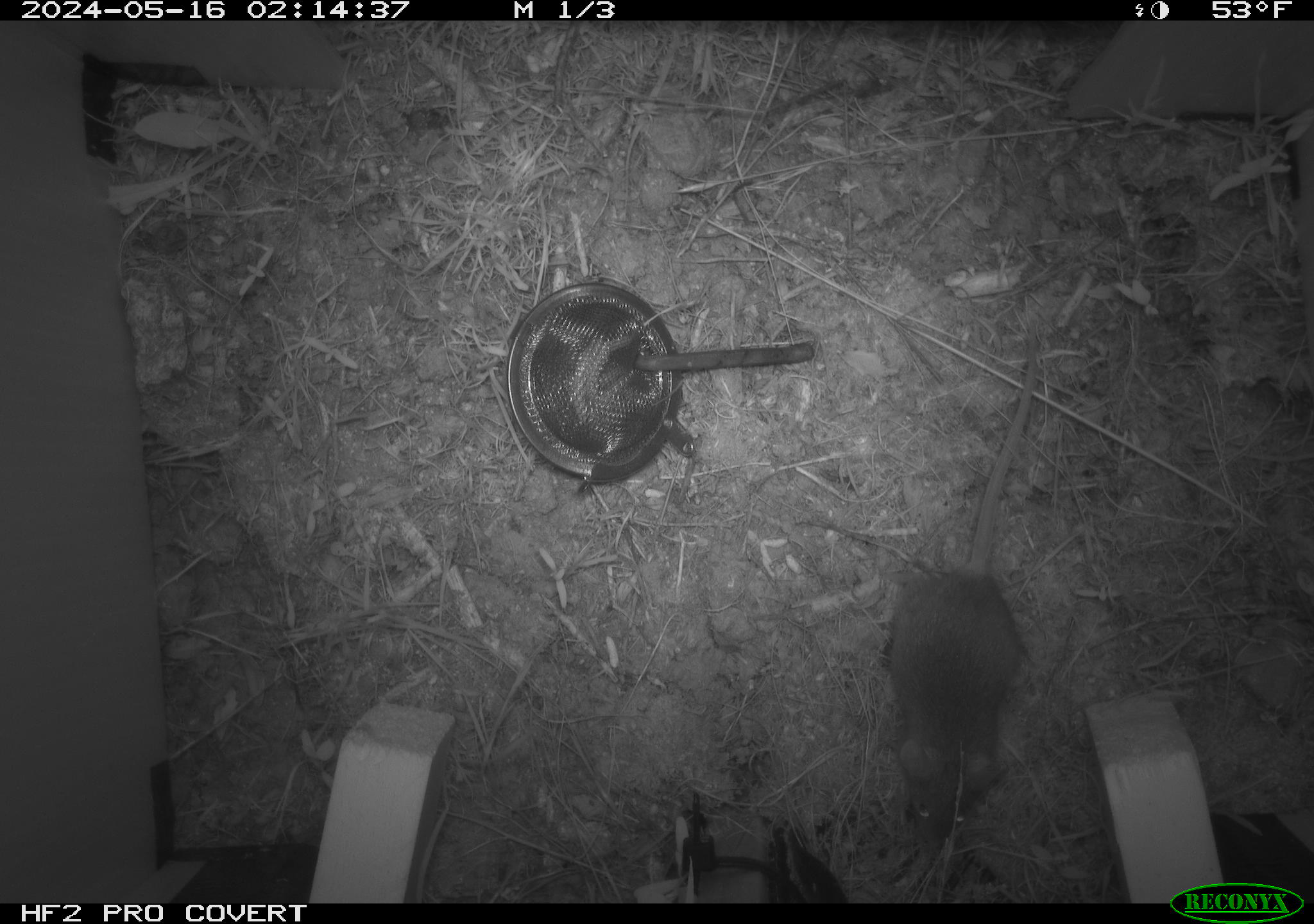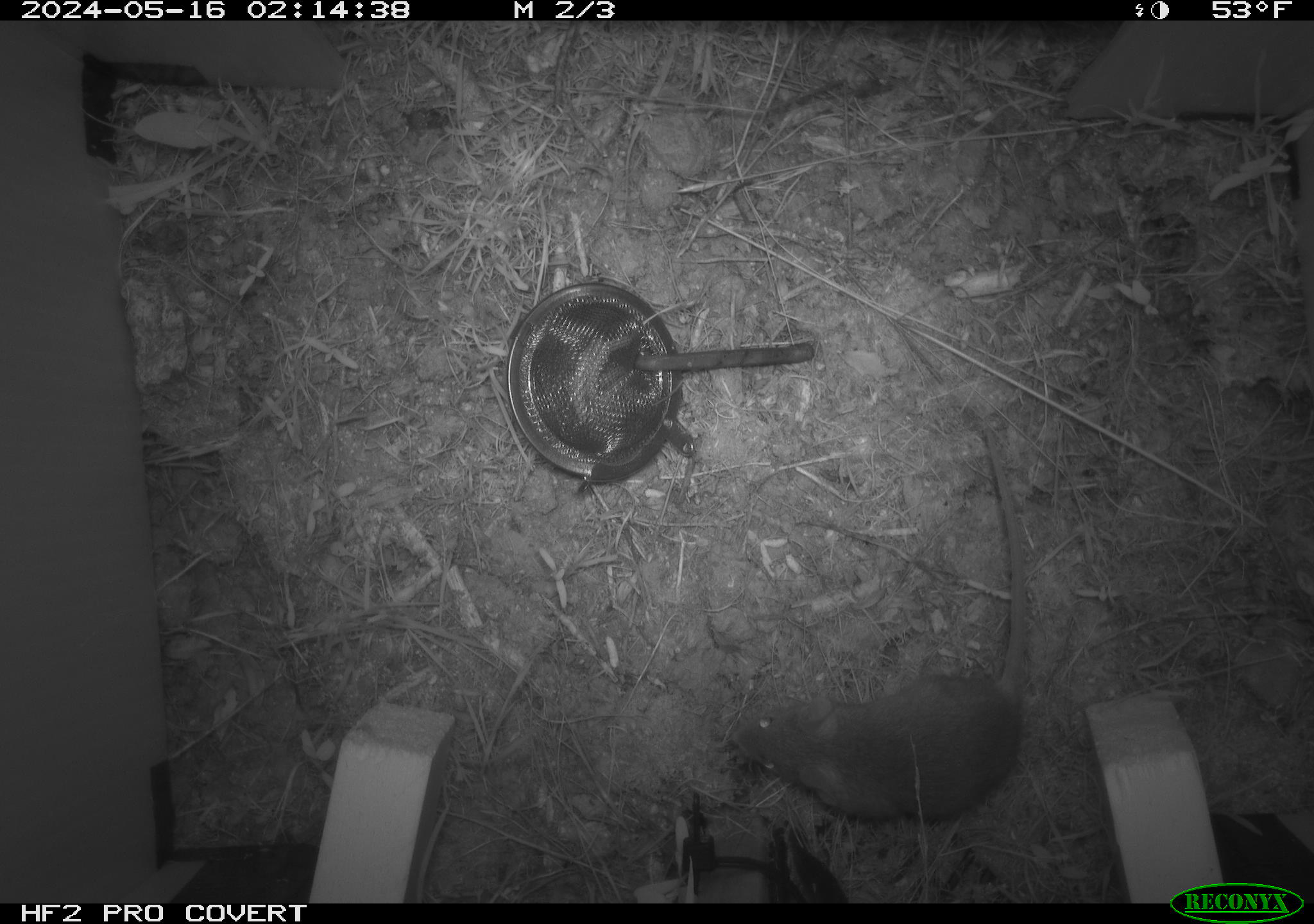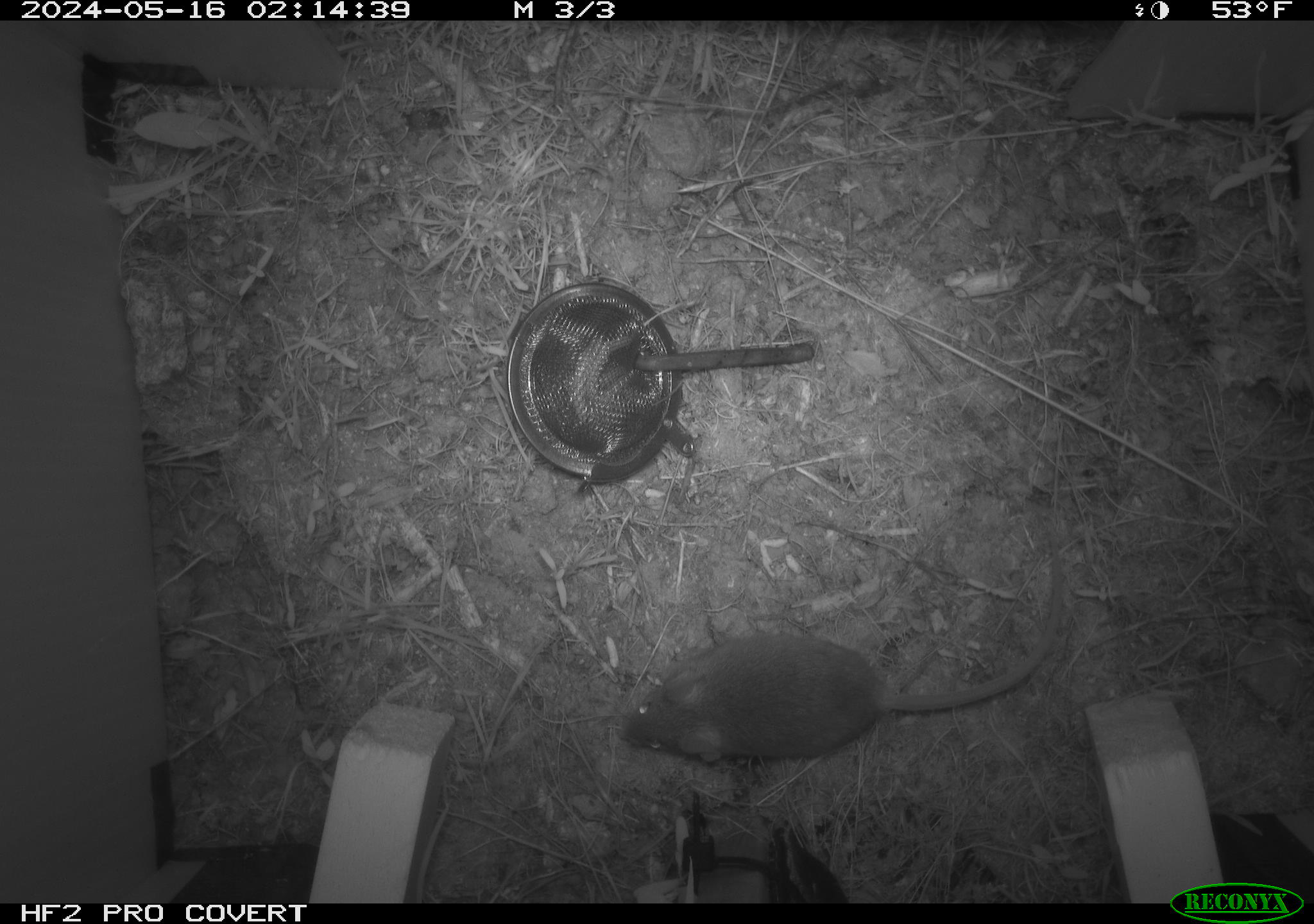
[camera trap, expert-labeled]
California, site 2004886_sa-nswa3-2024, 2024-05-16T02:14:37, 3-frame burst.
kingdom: Animalia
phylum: Chordata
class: Mammalia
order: Rodentia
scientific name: Rodentia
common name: rodent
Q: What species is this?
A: Rodent (Rodentia).